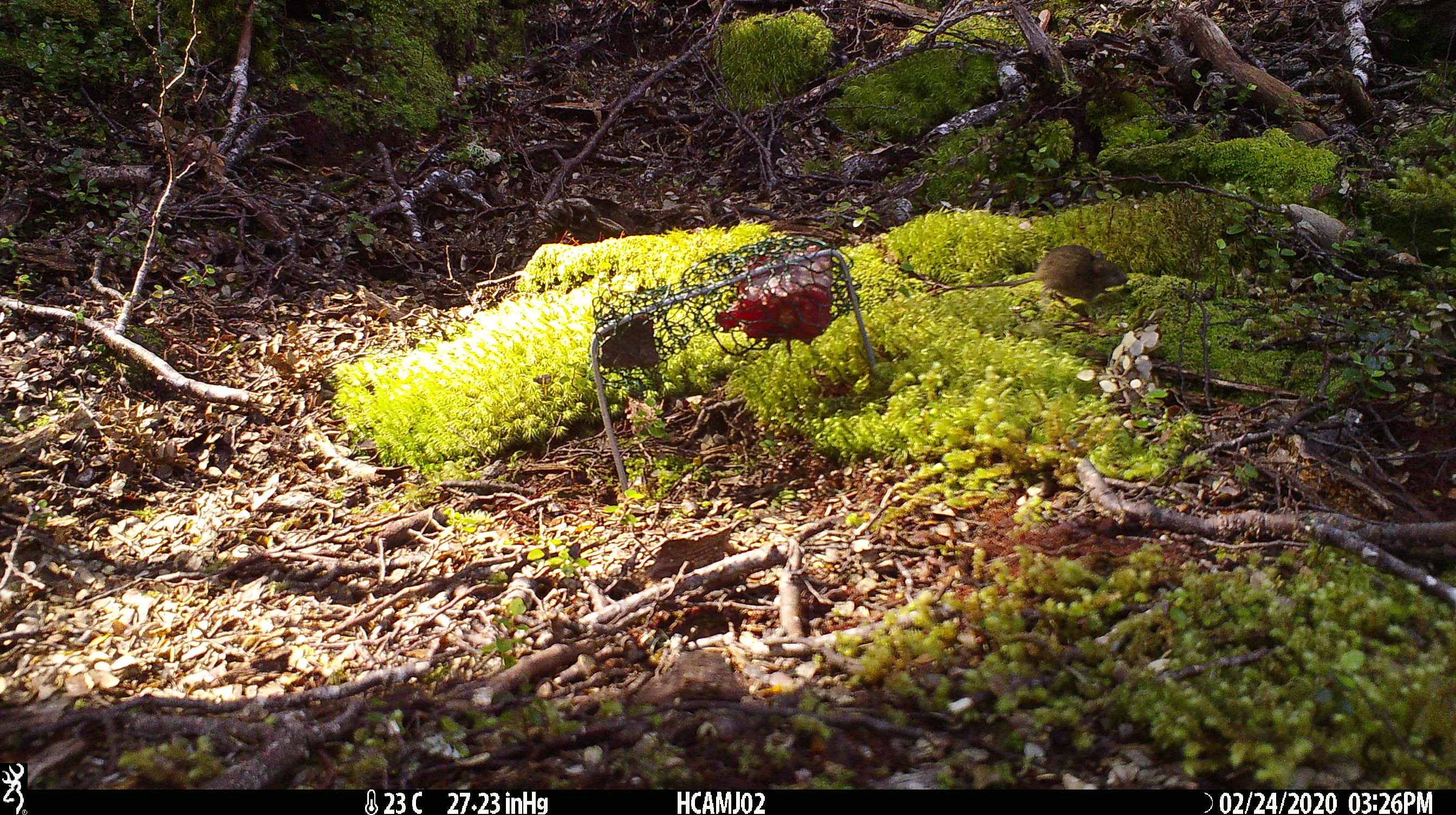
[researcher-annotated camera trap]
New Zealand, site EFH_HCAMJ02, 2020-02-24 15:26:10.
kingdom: Animalia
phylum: Chordata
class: Mammalia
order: Rodentia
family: Muridae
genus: Mus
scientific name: Mus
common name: mouse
Mouse (Mus).